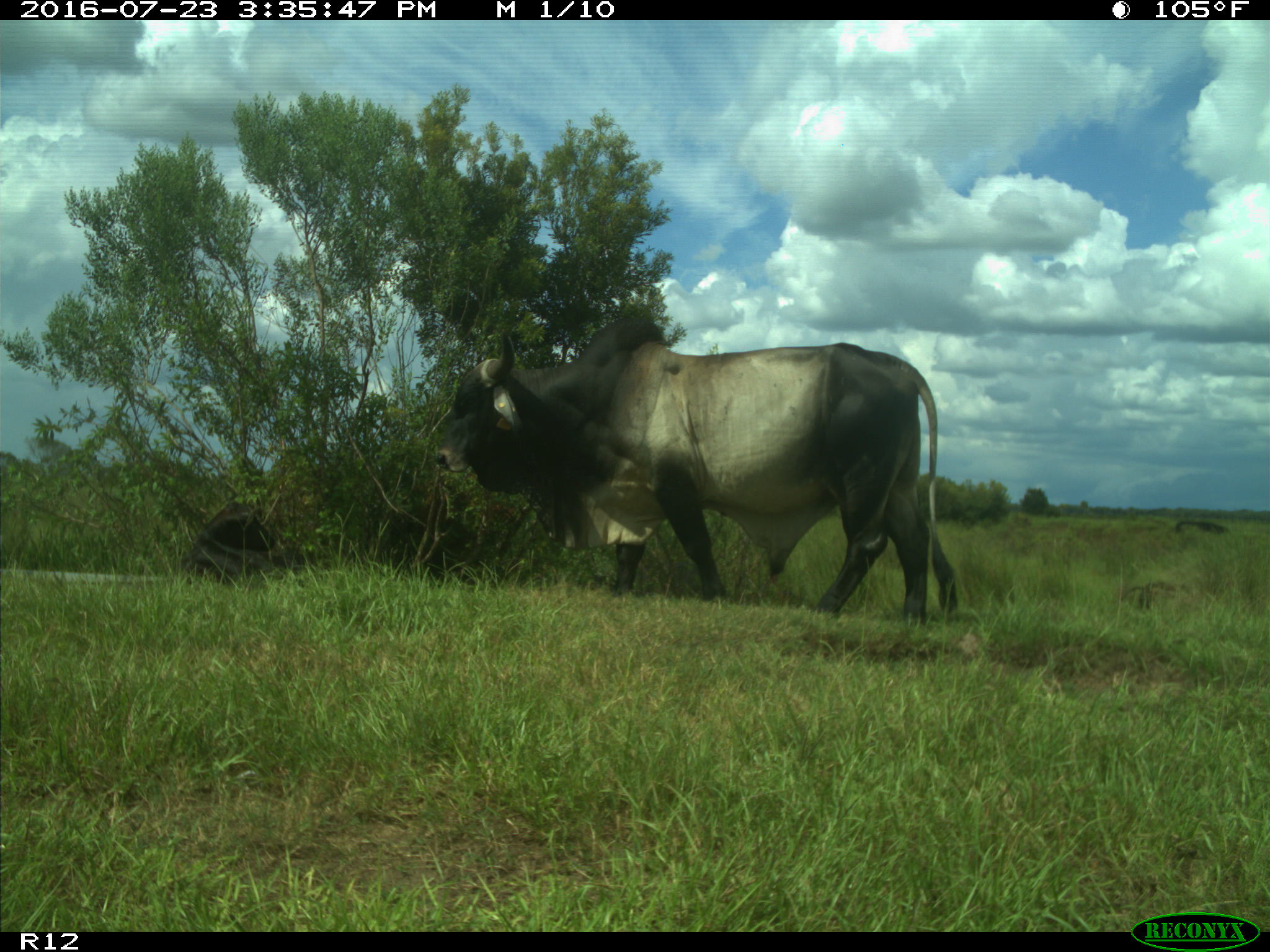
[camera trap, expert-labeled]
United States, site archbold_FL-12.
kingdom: Animalia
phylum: Chordata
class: Mammalia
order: Artiodactyla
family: Bovidae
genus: Bos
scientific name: Bos taurus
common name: domestic cow